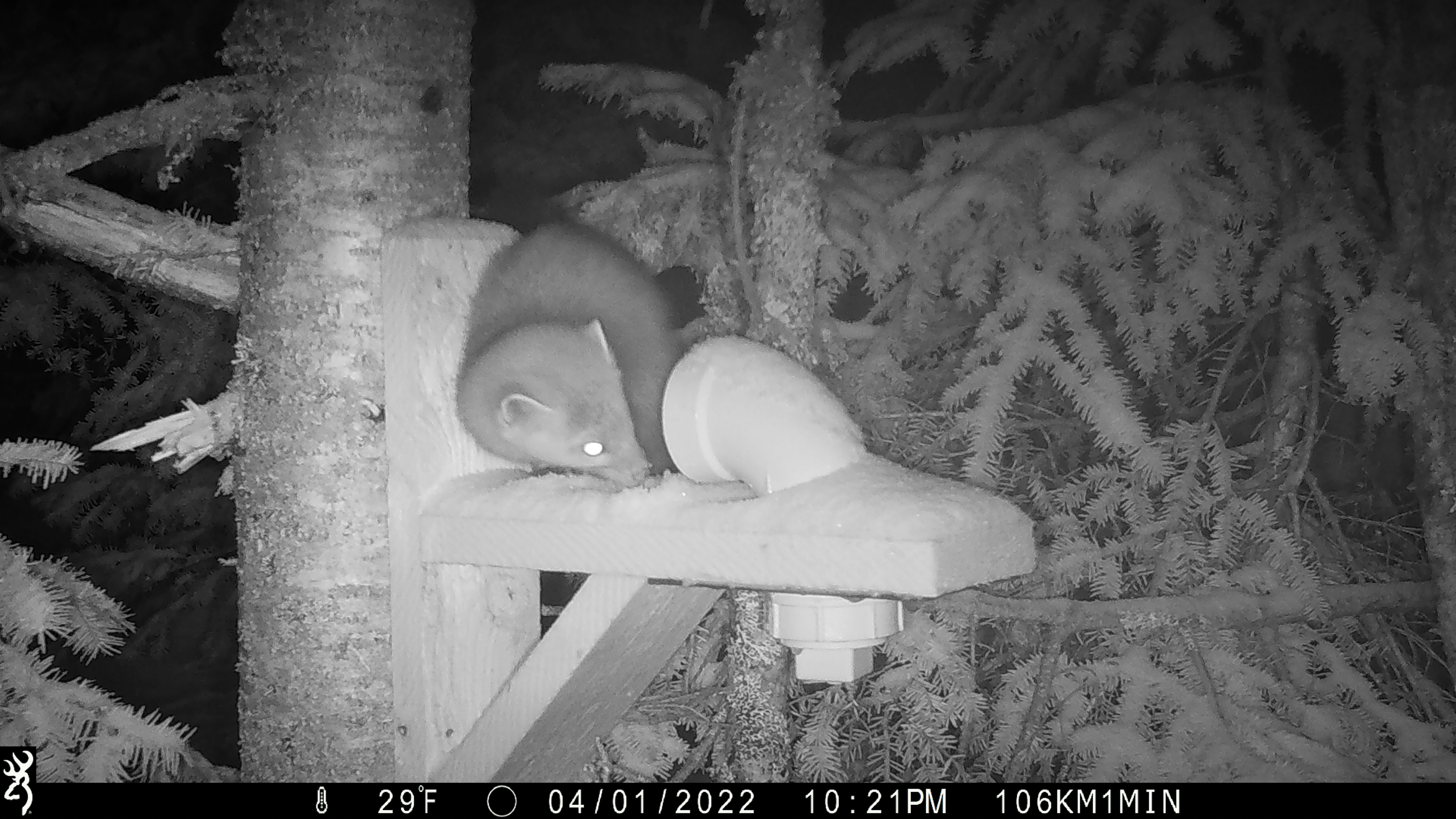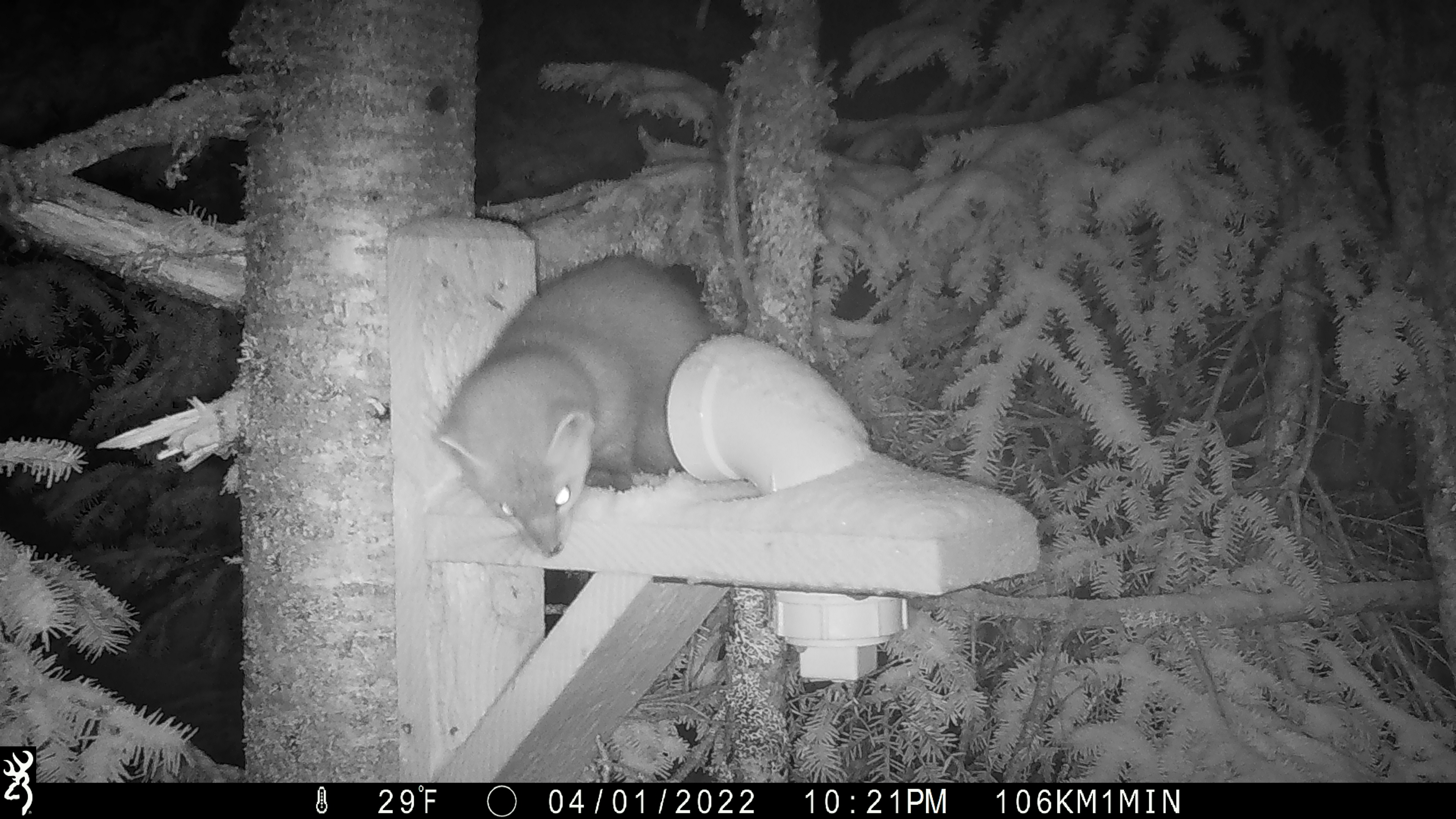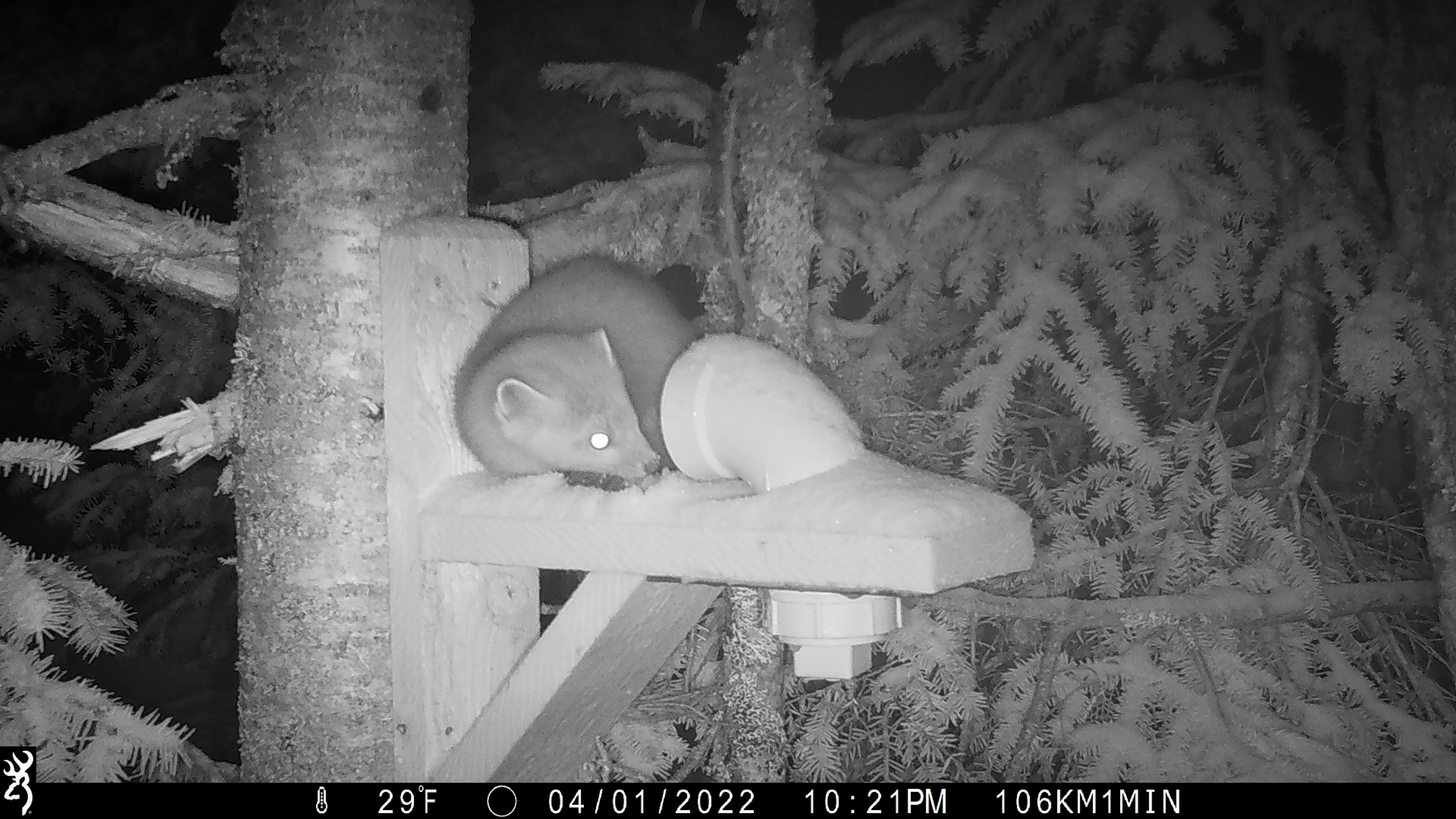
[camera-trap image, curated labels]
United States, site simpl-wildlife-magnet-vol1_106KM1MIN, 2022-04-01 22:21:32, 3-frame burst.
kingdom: Animalia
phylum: Chordata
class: Mammalia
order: Carnivora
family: Mustelidae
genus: Martes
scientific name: Martes americana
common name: american marten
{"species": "american marten (Martes americana)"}